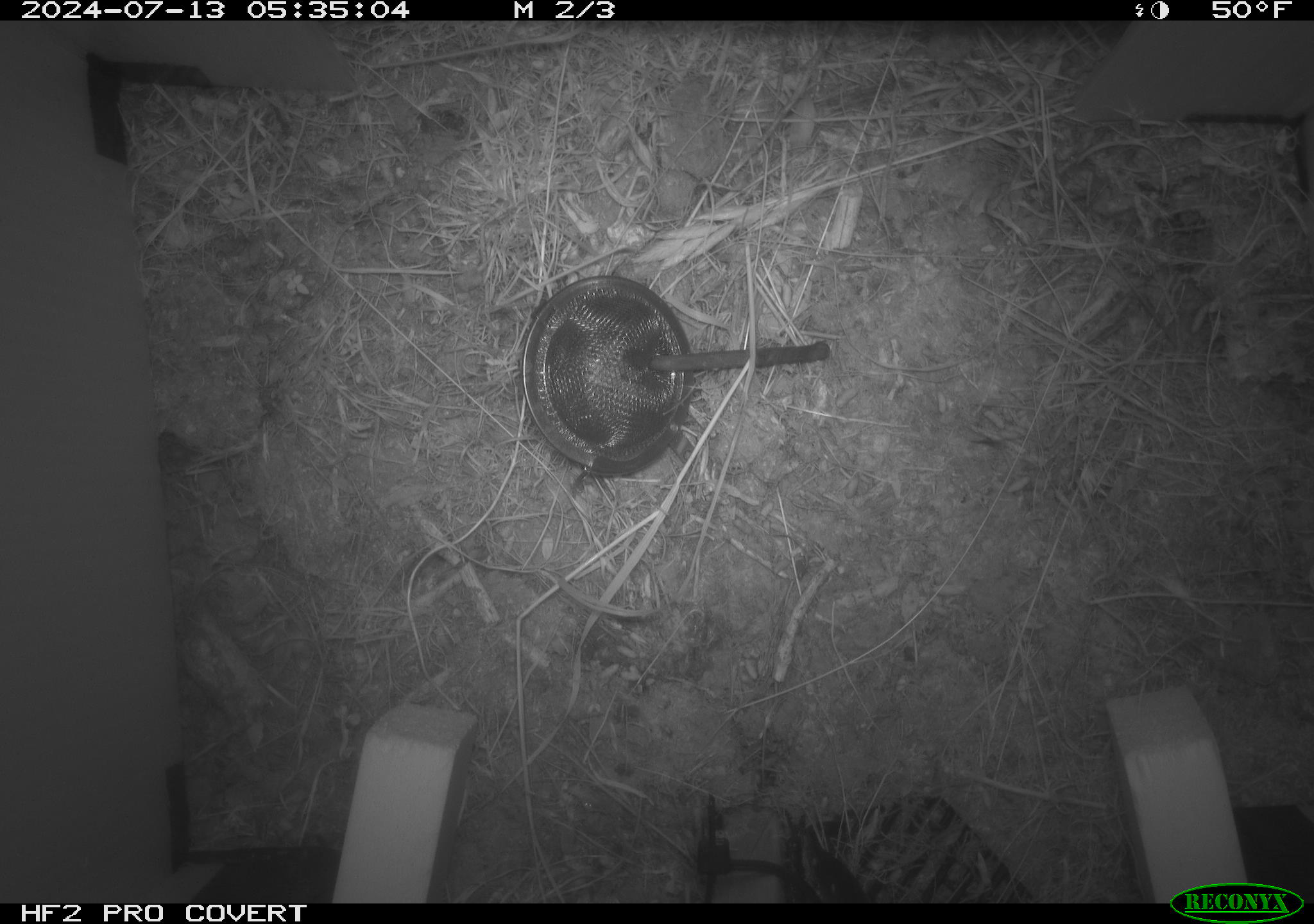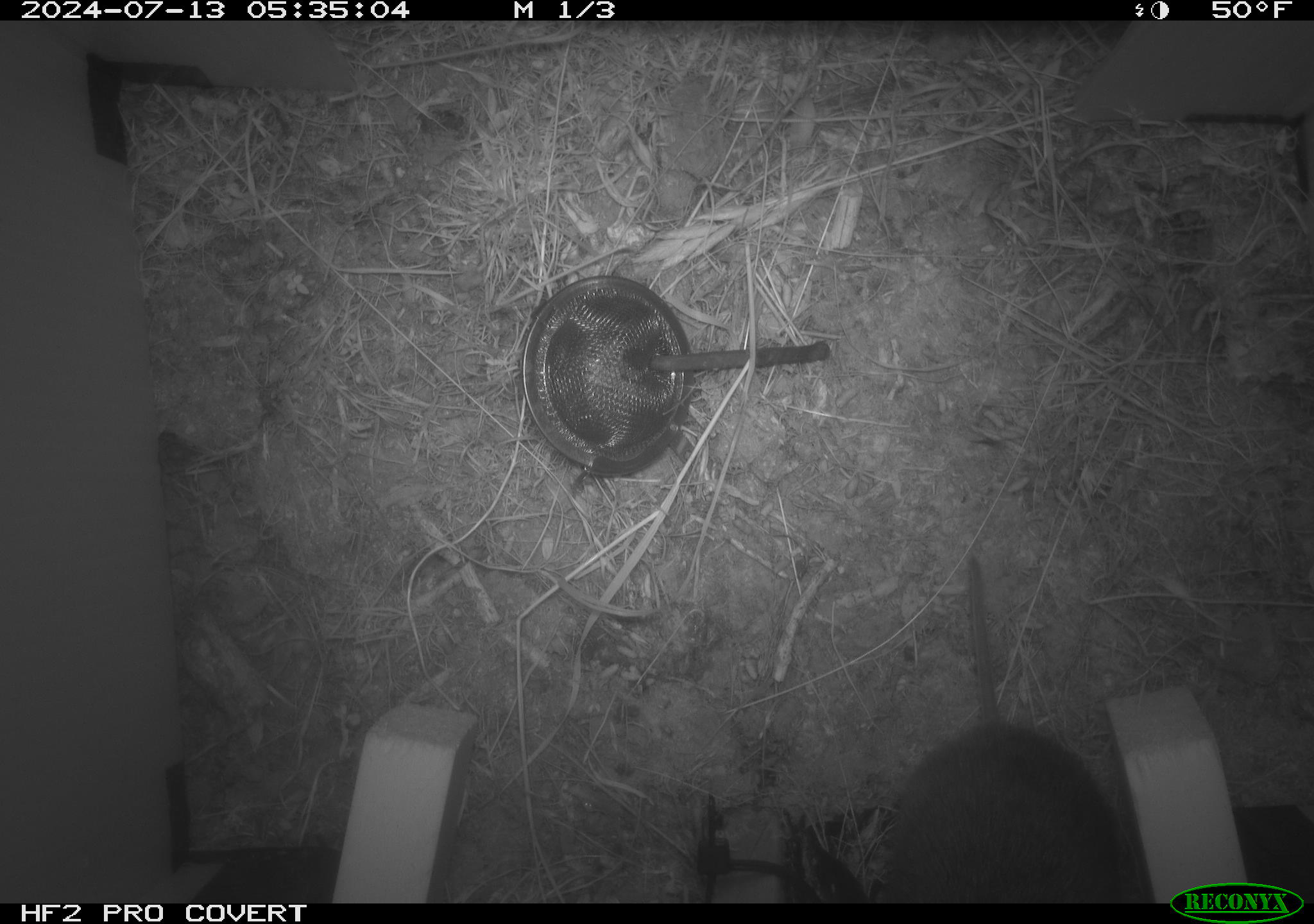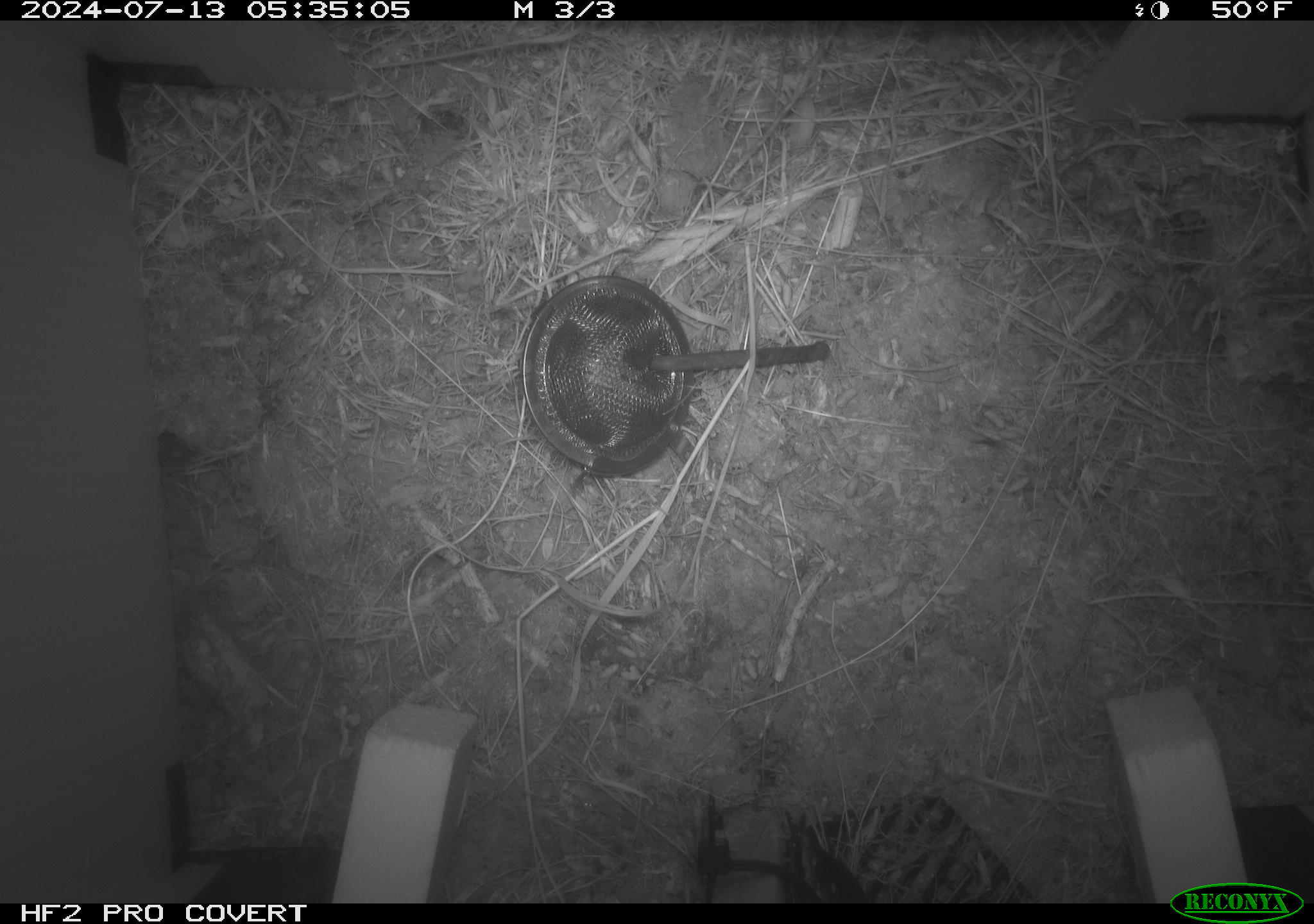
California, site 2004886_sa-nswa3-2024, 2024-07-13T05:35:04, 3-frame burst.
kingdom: Animalia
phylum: Chordata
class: Mammalia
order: Rodentia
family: Cricetidae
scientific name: Arvicolinae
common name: voles, lemmings, and muskrats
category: arvicolinae subfamily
Arvicolinae subfamily (voles, lemmings, and muskrats) (Arvicolinae).